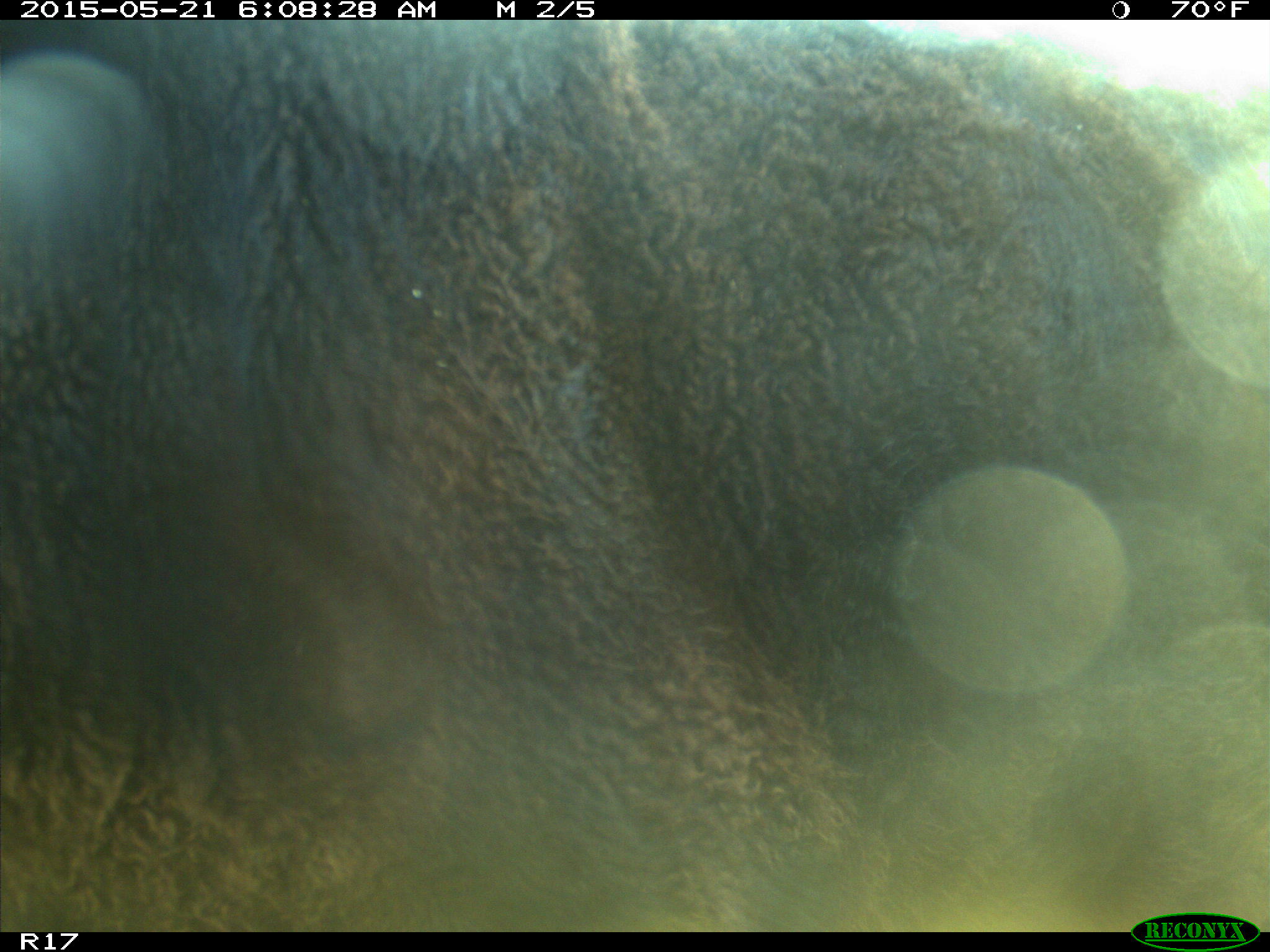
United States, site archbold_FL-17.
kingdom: Animalia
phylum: Chordata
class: Mammalia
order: Artiodactyla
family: Bovidae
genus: Bos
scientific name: Bos taurus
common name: domestic cow